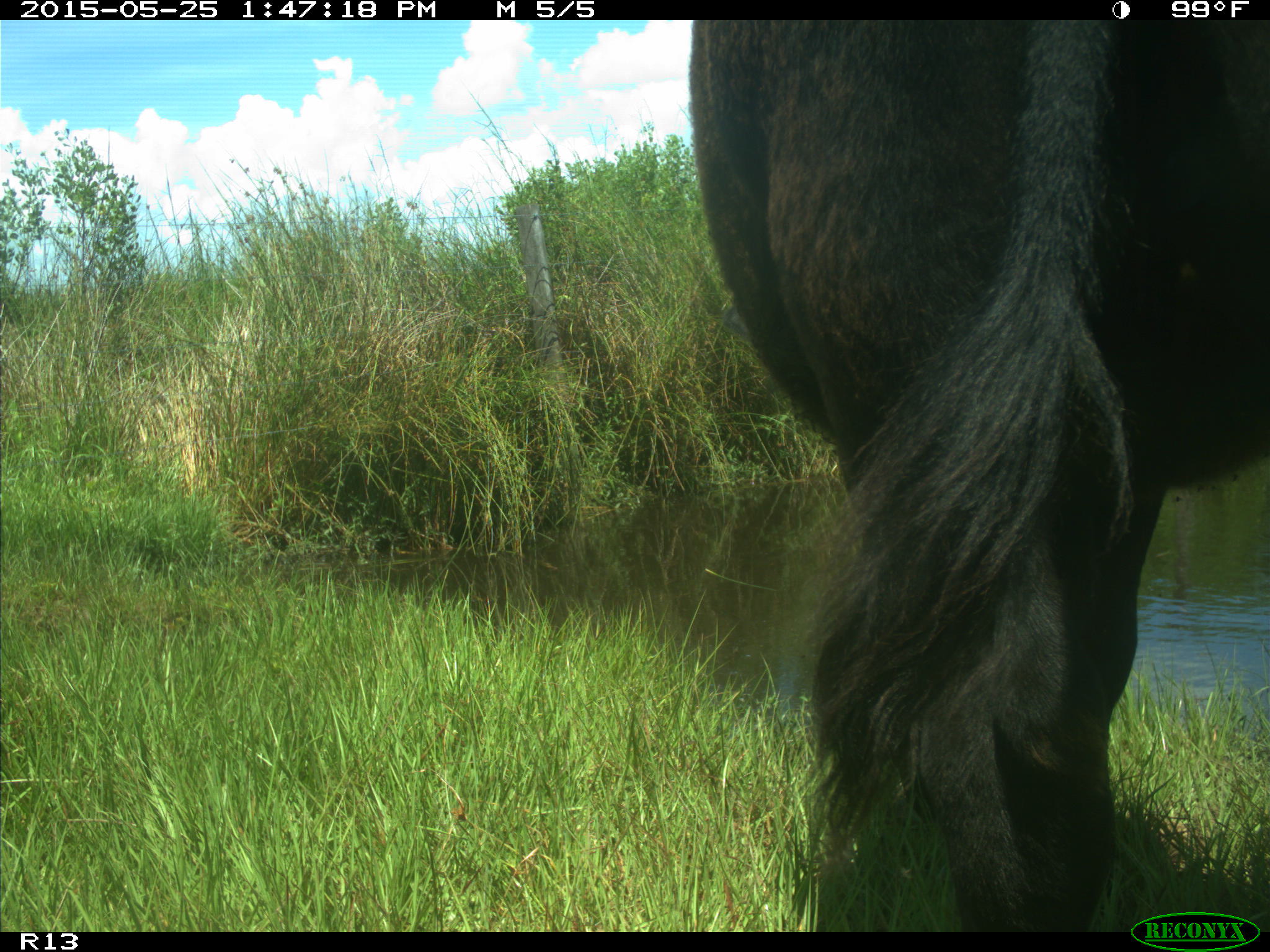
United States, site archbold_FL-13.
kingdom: Animalia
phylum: Chordata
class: Mammalia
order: Artiodactyla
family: Bovidae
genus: Bos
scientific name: Bos taurus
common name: domestic cow